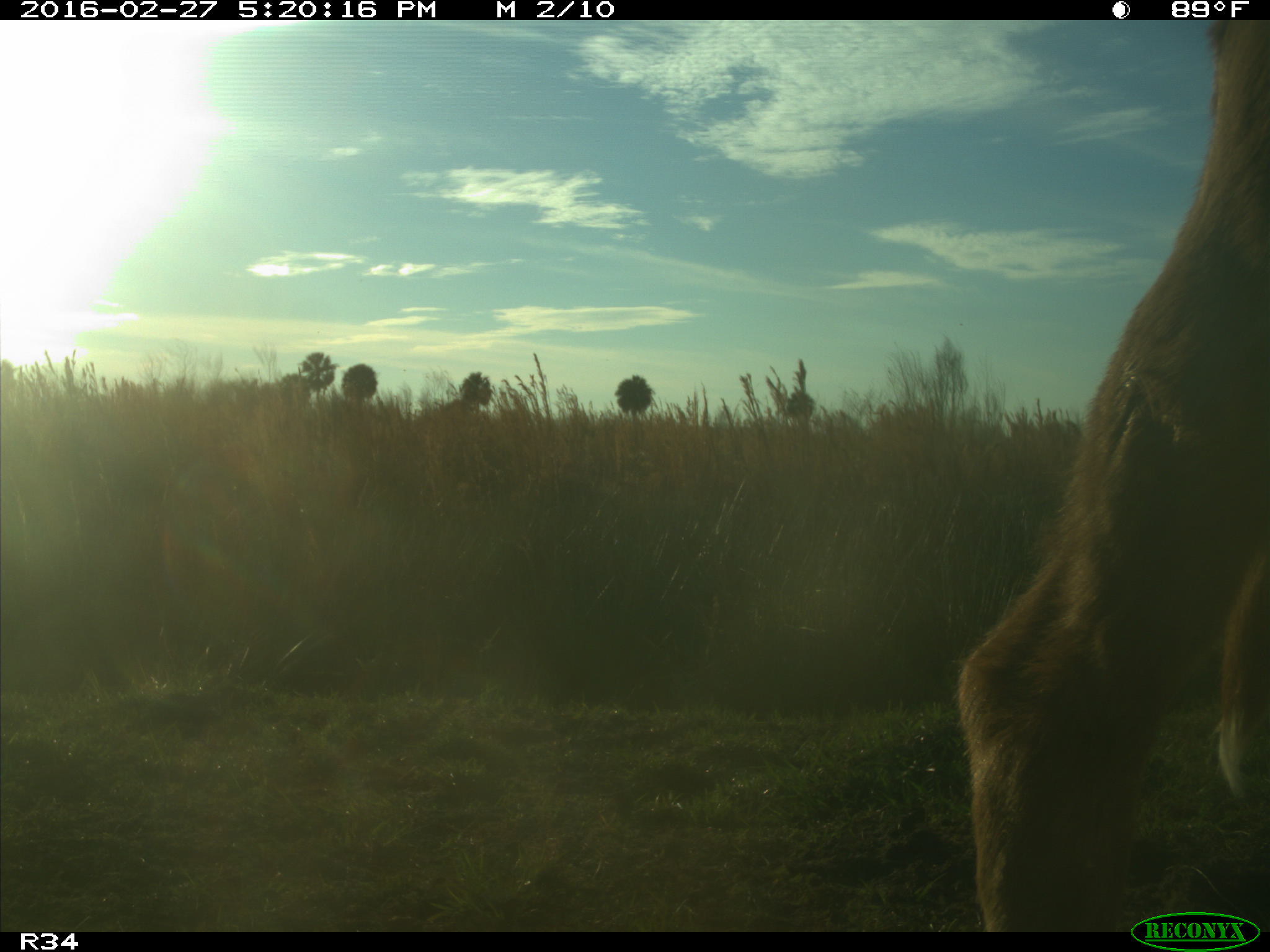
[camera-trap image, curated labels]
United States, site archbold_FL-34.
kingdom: Animalia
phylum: Chordata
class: Mammalia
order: Artiodactyla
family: Bovidae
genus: Bos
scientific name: Bos taurus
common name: domestic cow